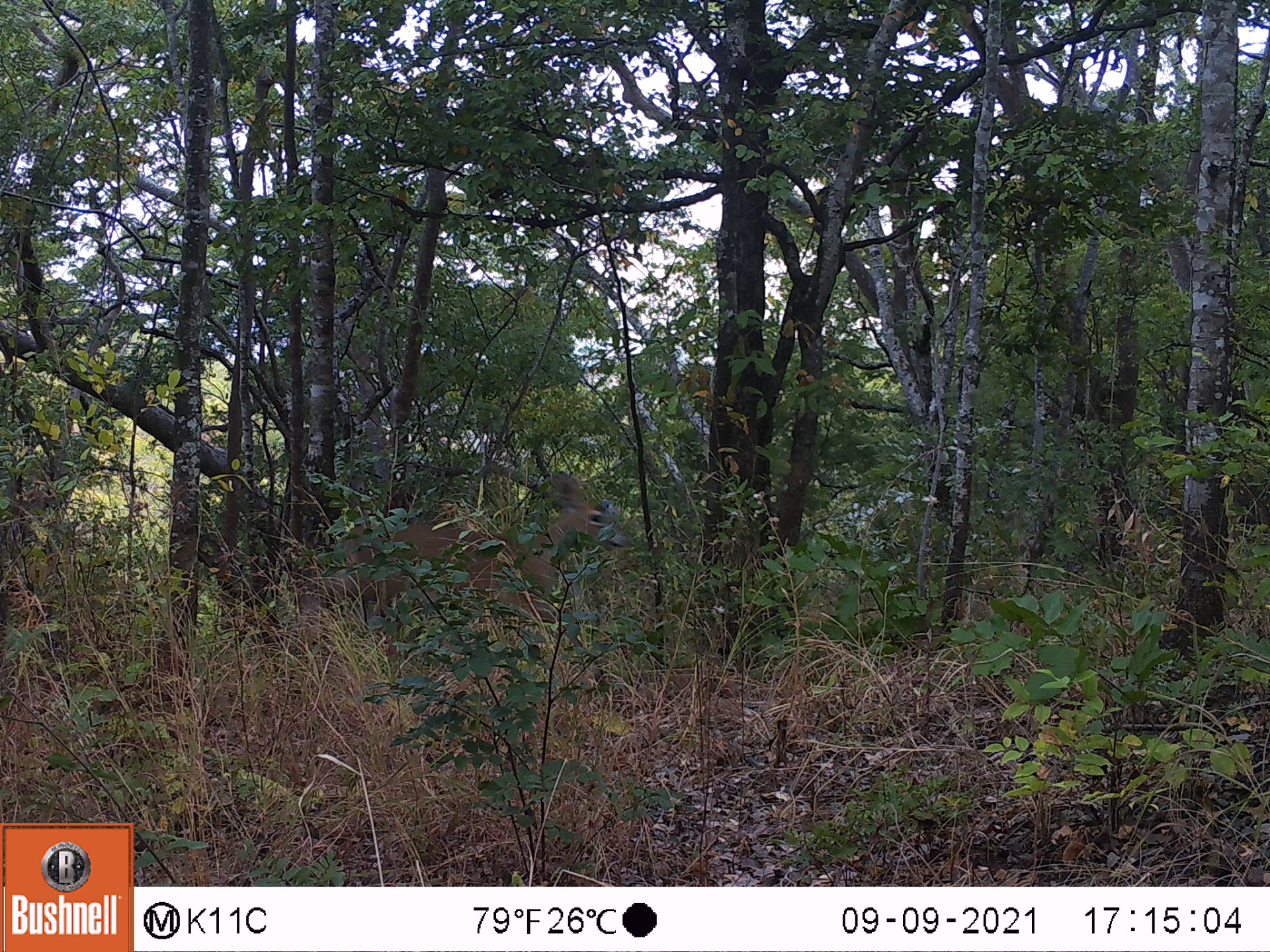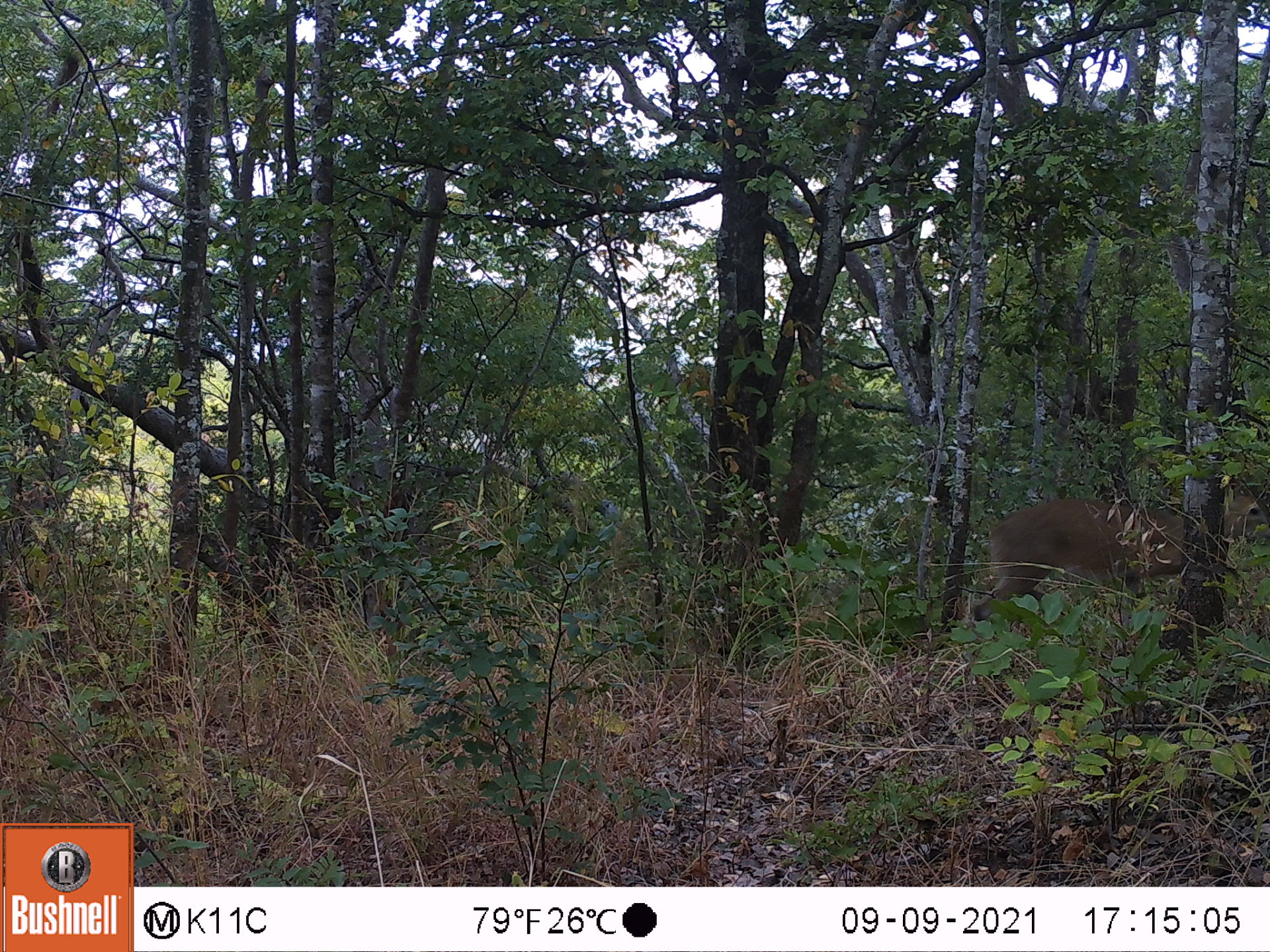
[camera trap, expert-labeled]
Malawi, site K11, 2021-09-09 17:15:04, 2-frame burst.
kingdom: Animalia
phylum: Chordata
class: Mammalia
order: Artiodactyla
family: Bovidae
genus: Sylvicapra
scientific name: Sylvicapra grimmia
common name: common duiker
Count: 1.